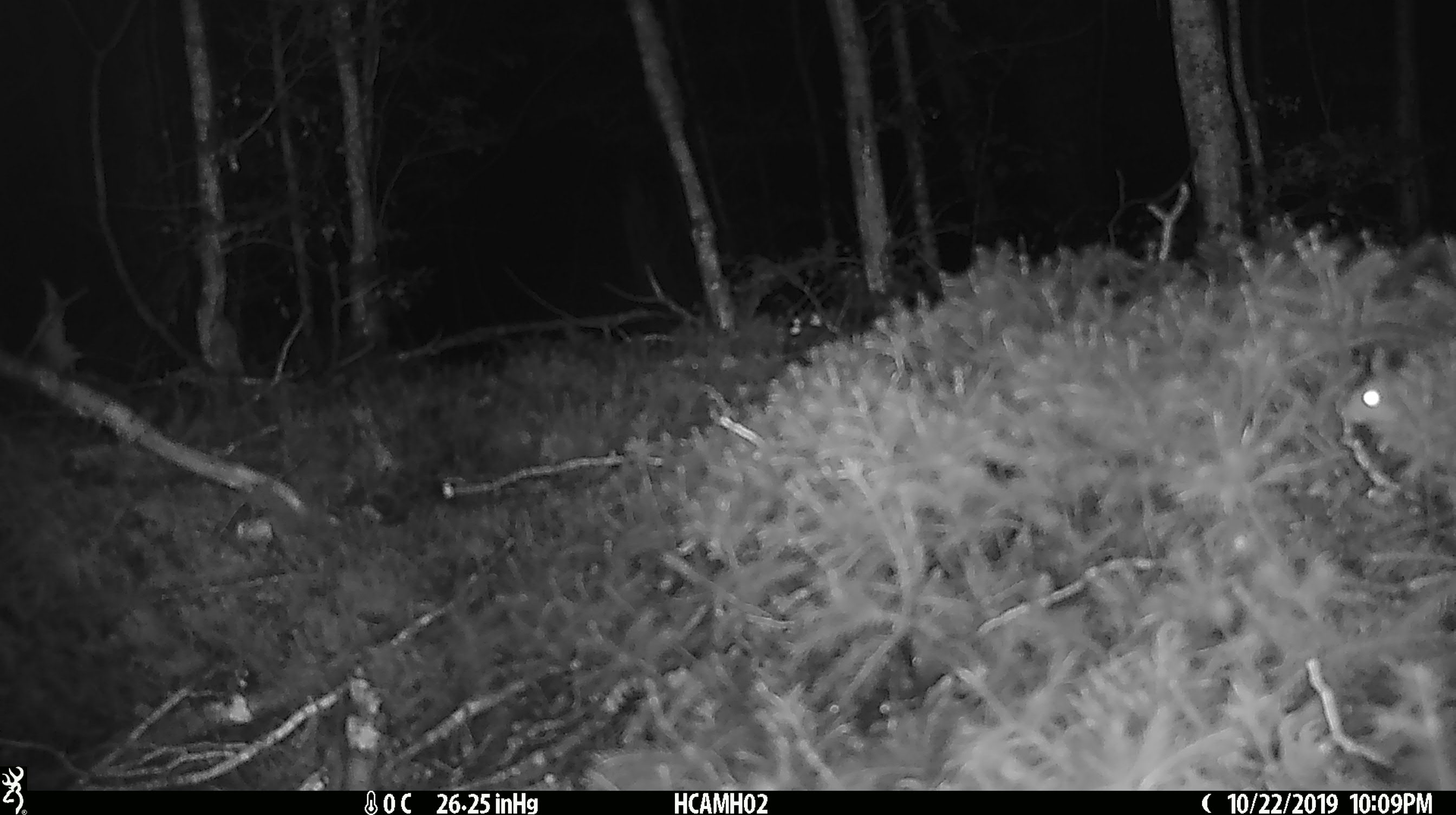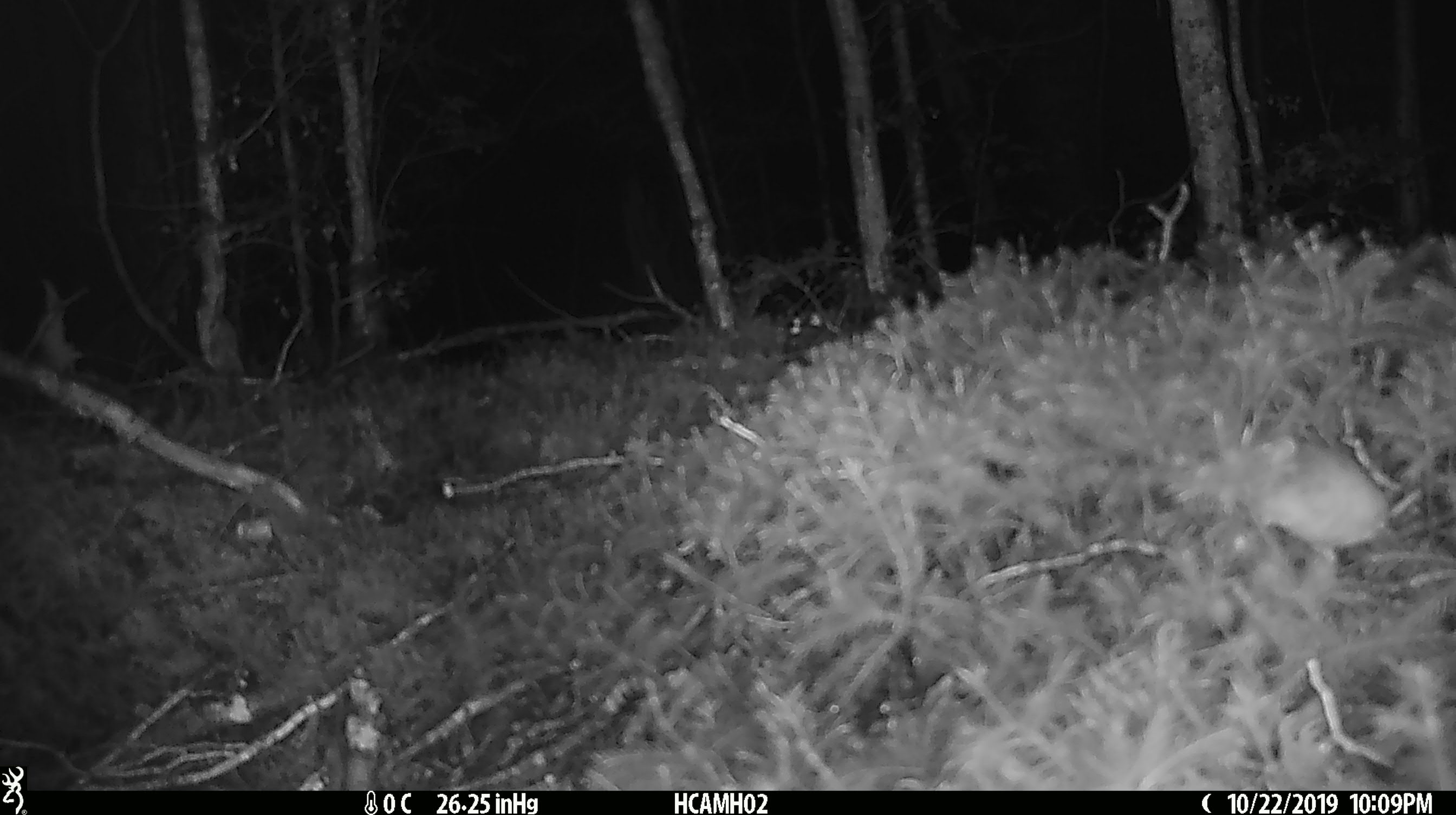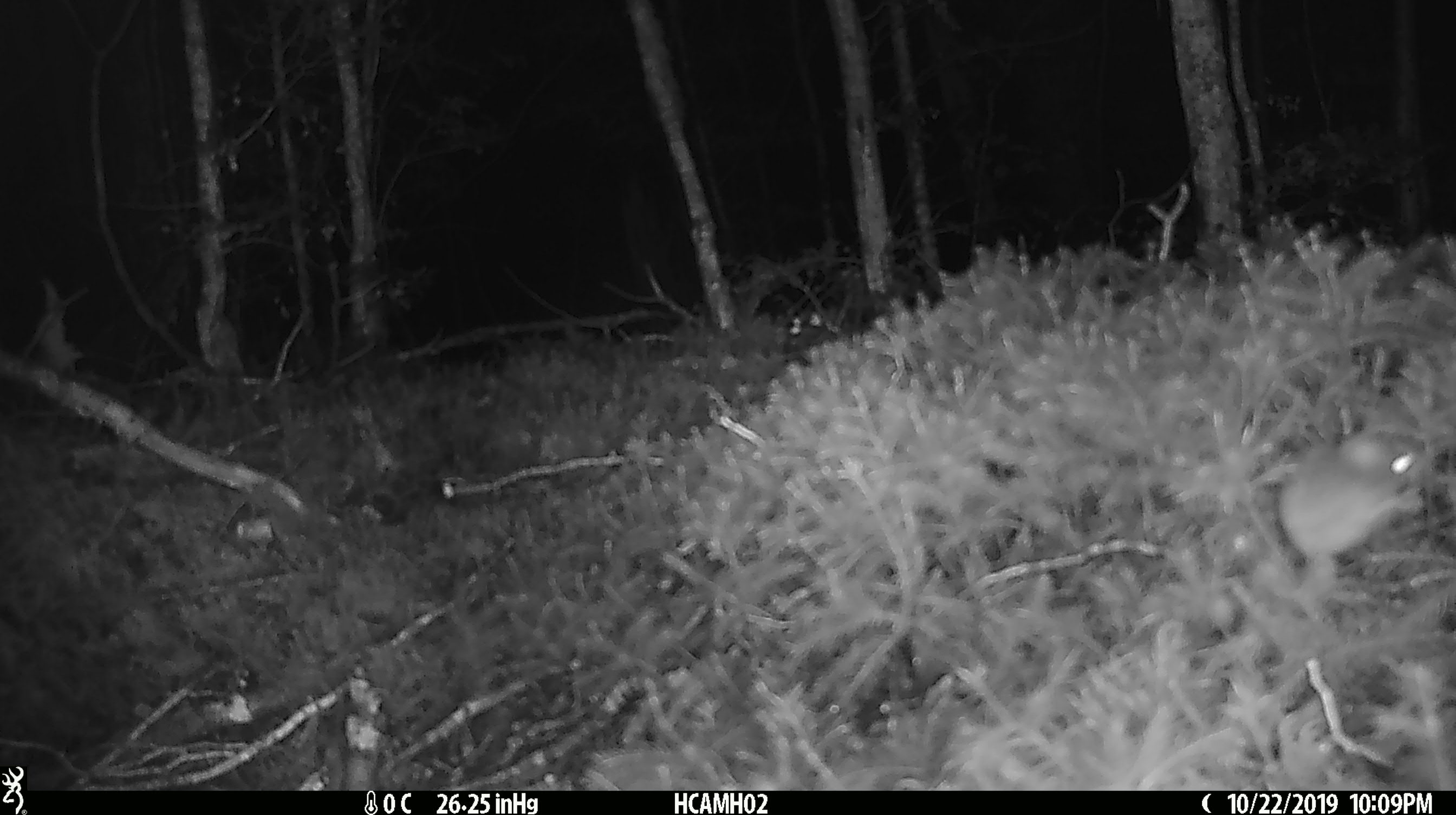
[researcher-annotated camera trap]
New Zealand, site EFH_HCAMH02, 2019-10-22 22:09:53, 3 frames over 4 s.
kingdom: Animalia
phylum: Chordata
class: Mammalia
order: Rodentia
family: Muridae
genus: Mus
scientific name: Mus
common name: mouse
Mouse (Mus).